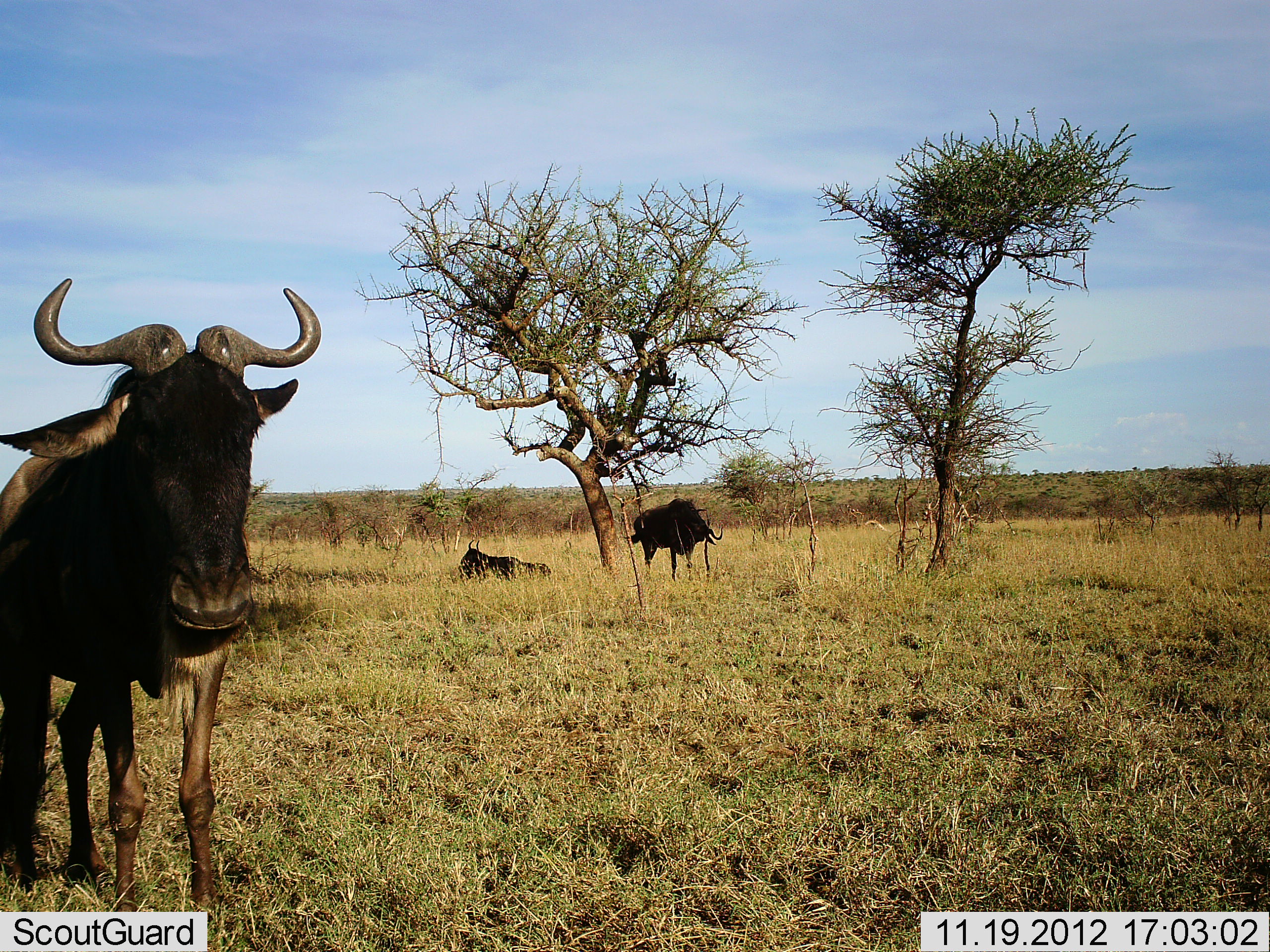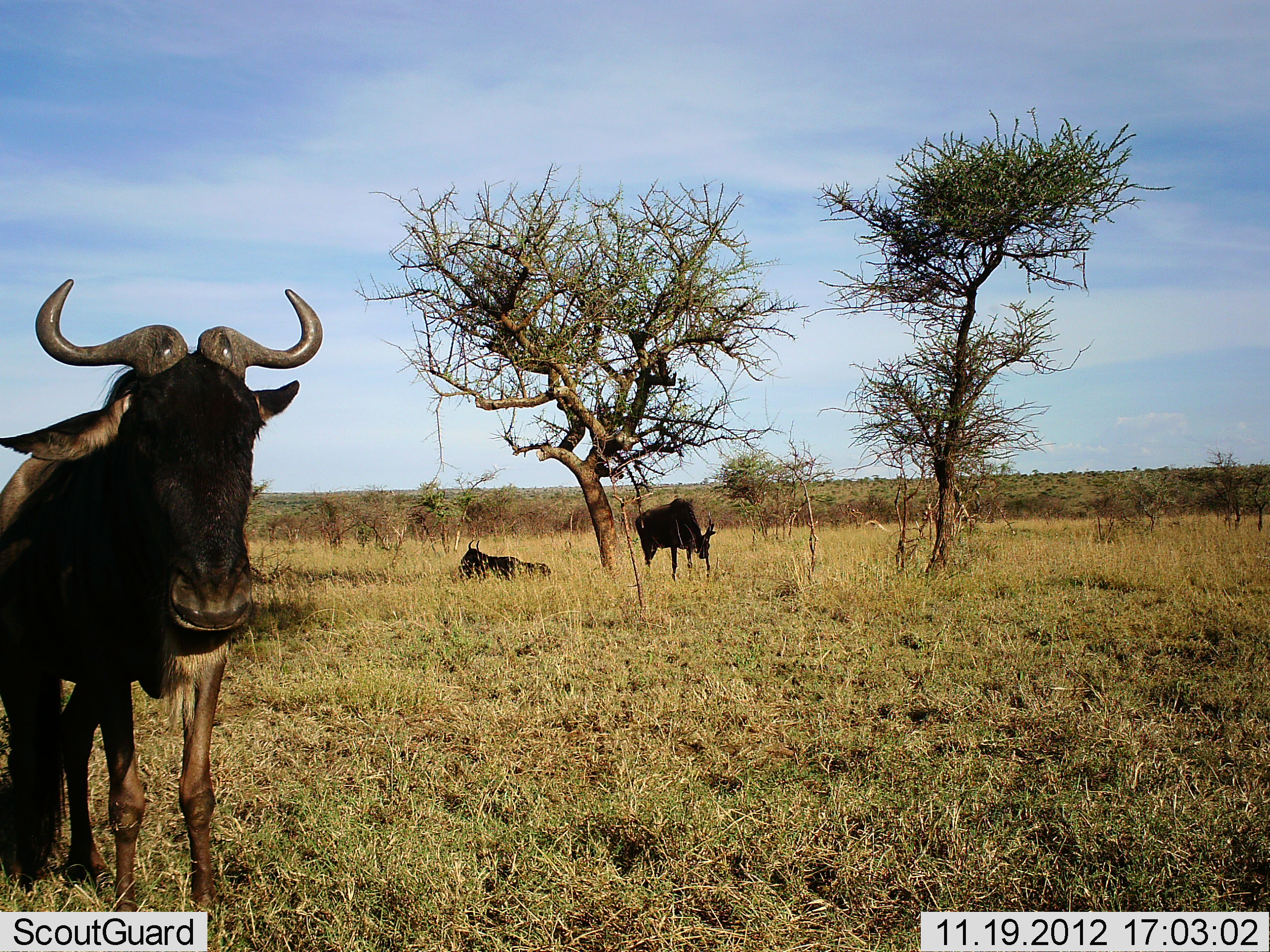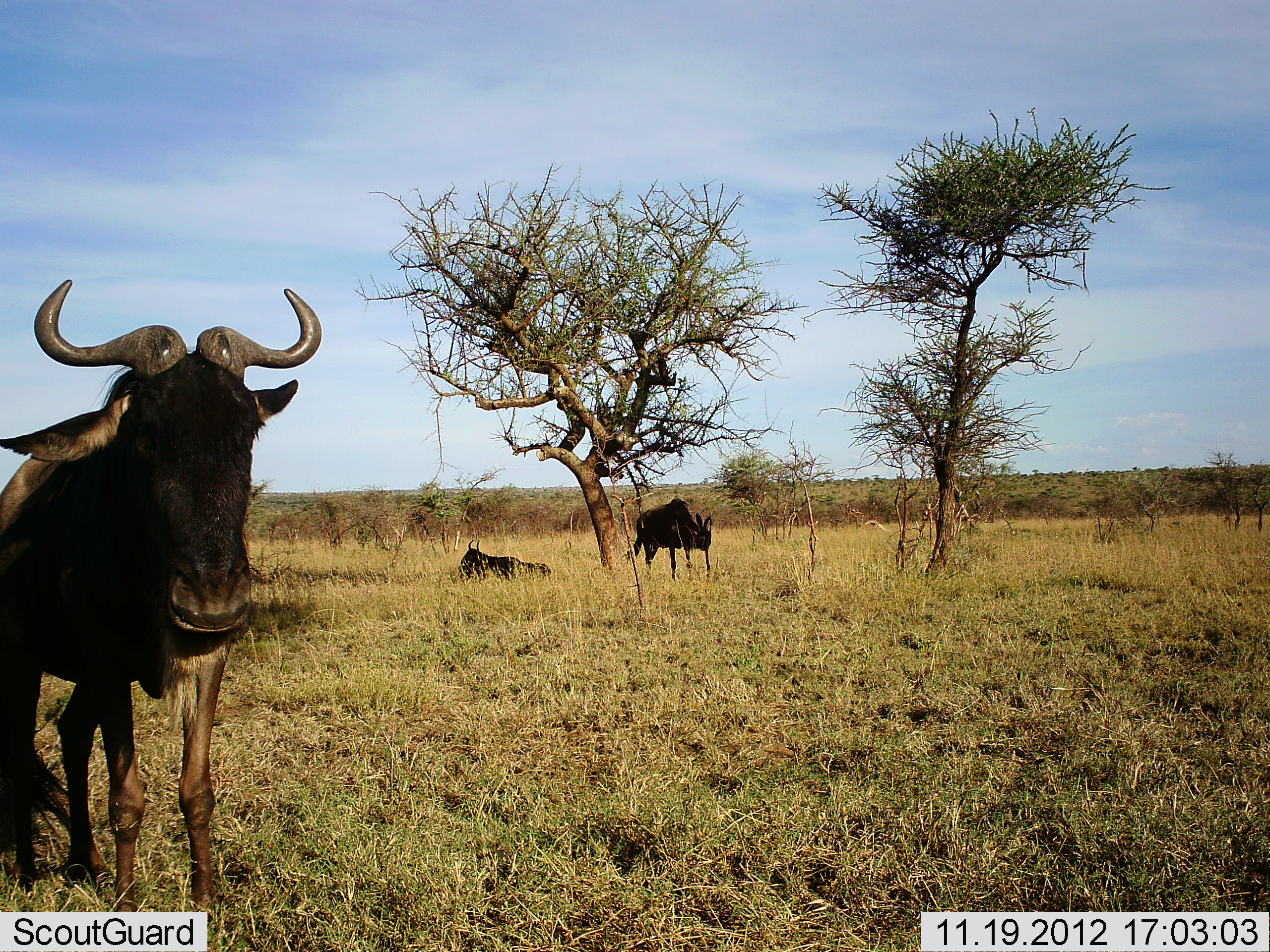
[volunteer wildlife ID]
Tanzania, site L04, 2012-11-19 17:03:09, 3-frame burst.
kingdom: Animalia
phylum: Chordata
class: Mammalia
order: Artiodactyla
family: Bovidae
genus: Connochaetes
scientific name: Connochaetes taurinus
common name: blue wildebeest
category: wildebeest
Wildebeest (blue wildebeest) (Connochaetes taurinus), count 3. Behavior (volunteer vote fractions): standing 100%, resting 90%, moving 0%, interacting 0%. Young present (vote fraction): 0%. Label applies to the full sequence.